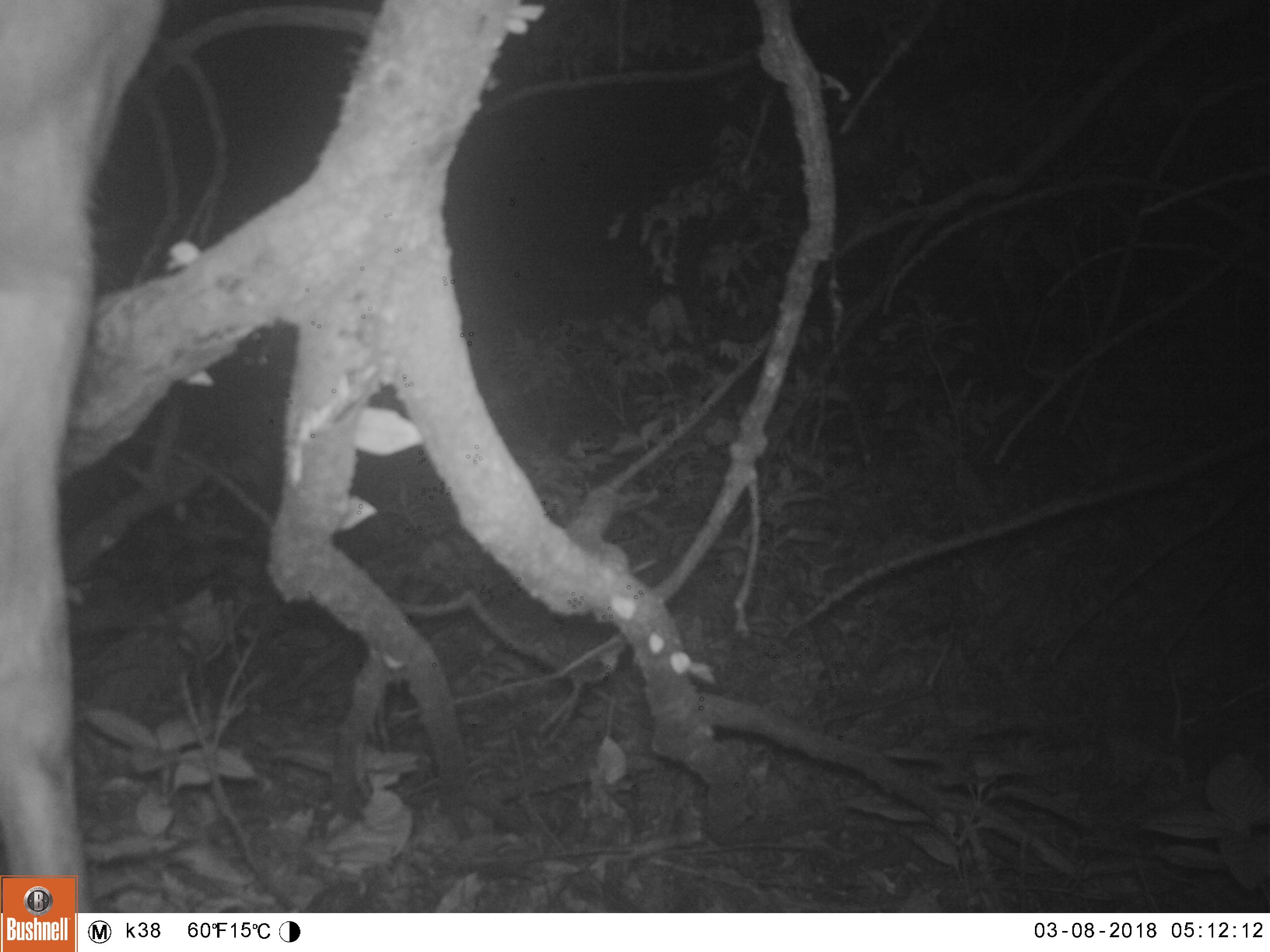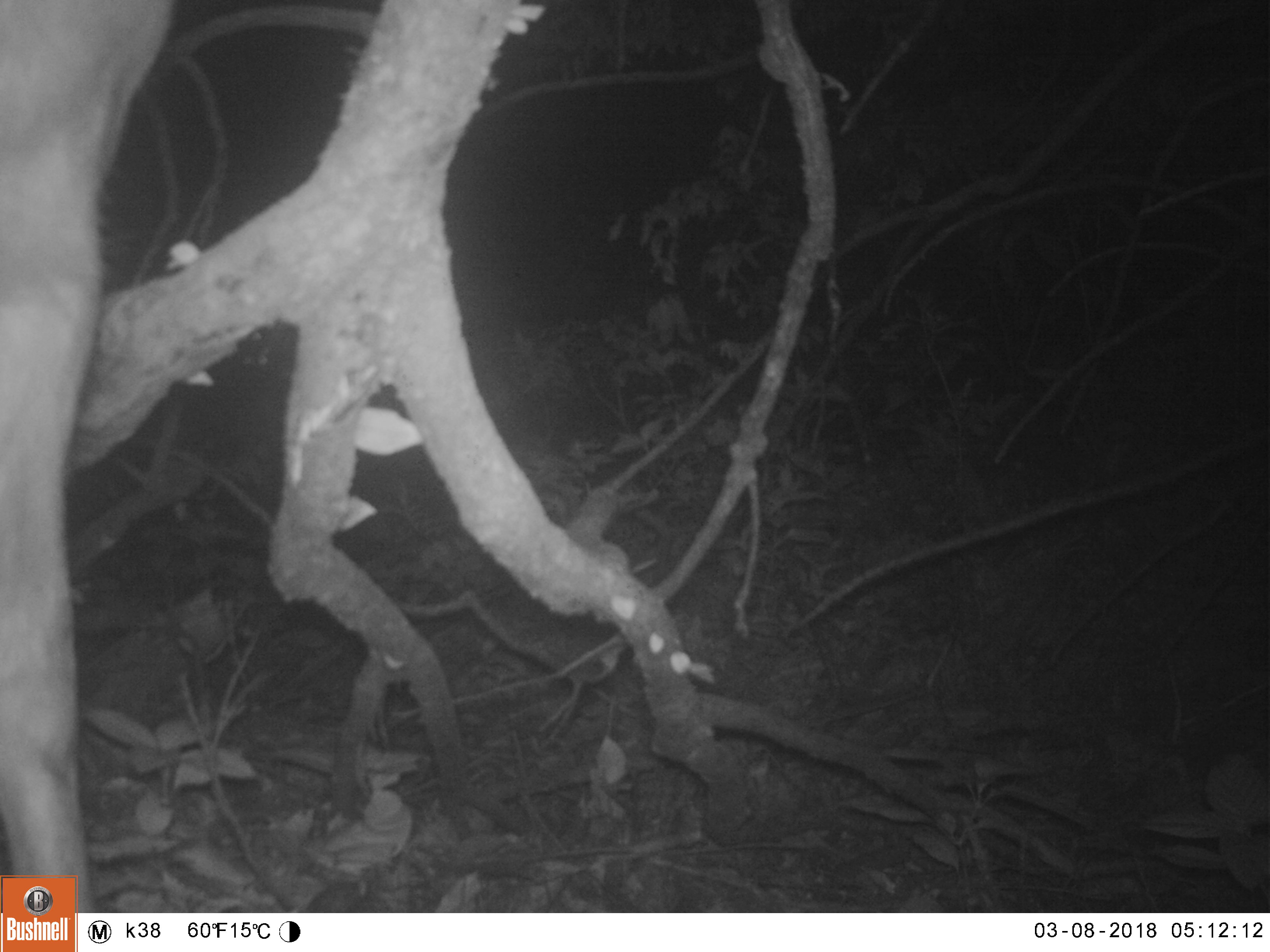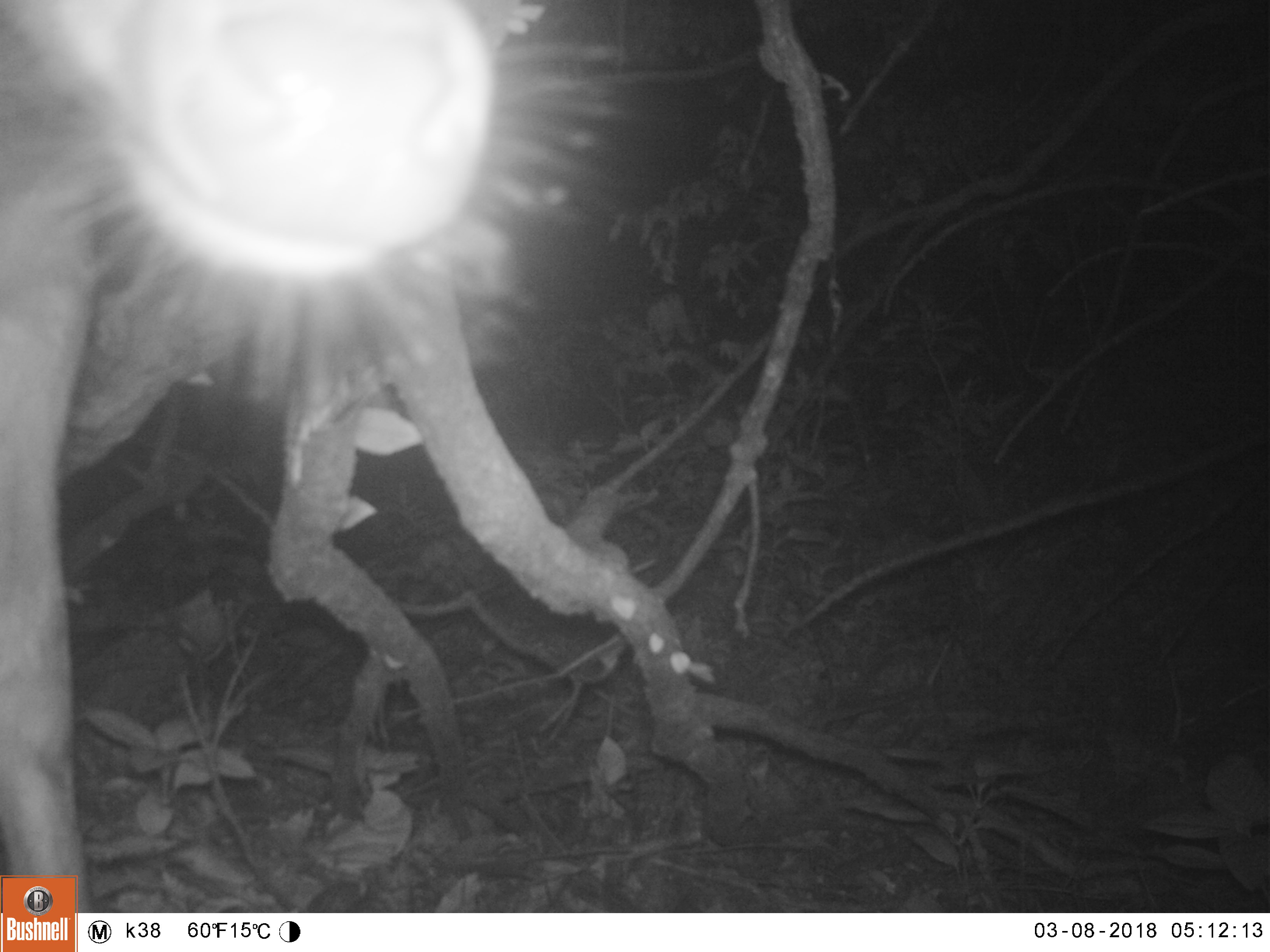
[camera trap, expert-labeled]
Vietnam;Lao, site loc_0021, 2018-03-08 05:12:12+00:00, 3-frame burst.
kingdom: Animalia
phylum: Chordata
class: Mammalia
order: Artiodactyla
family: Cervidae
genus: Rusa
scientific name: Rusa unicolor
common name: sambar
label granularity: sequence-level